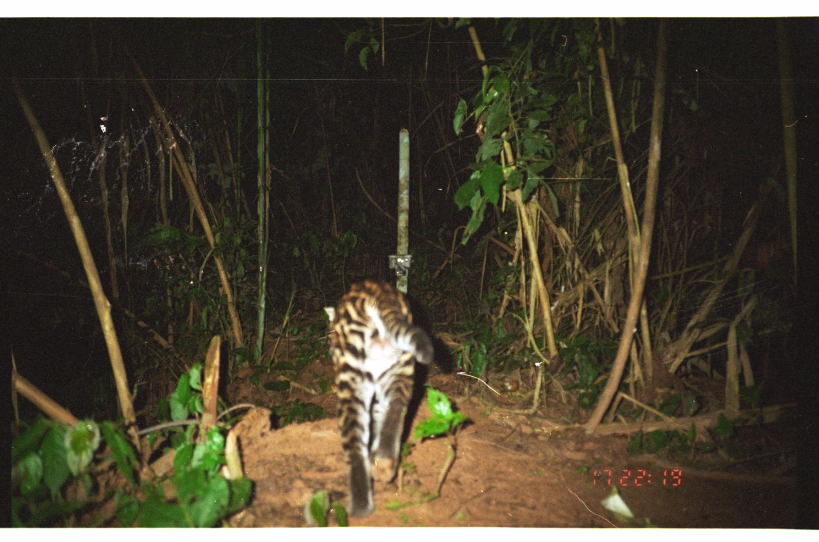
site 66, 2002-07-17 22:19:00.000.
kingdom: Animalia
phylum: Chordata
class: Mammalia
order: Carnivora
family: Felidae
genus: Leopardus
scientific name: Leopardus pardalis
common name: ocelot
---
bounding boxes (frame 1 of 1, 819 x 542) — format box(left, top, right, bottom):
leopardus pardalis: box(324, 279, 435, 519)